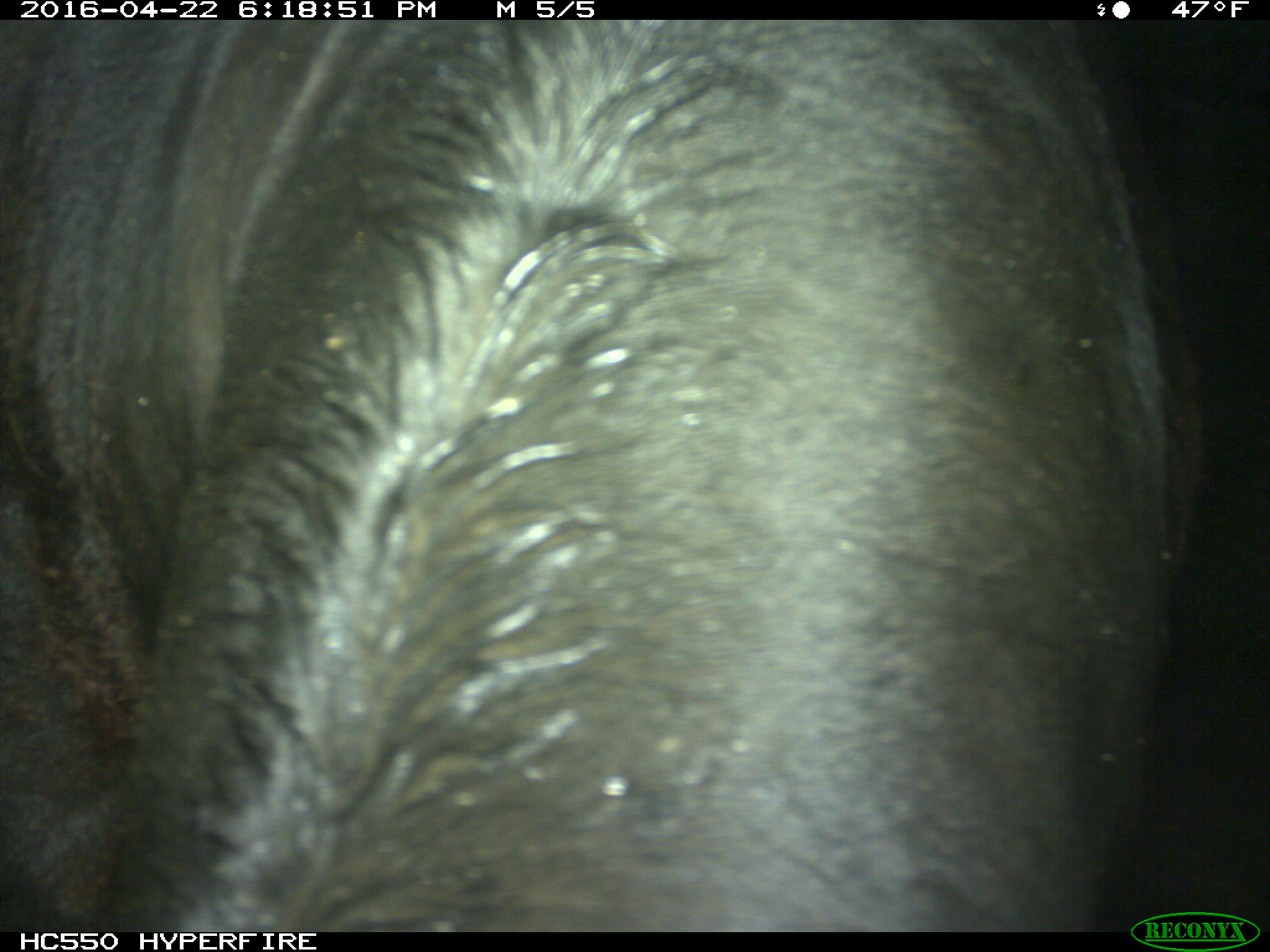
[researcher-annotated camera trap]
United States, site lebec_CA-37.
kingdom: Animalia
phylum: Chordata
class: Mammalia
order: Artiodactyla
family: Bovidae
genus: Bos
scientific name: Bos taurus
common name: domestic cow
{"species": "Bos taurus (domestic cow)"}